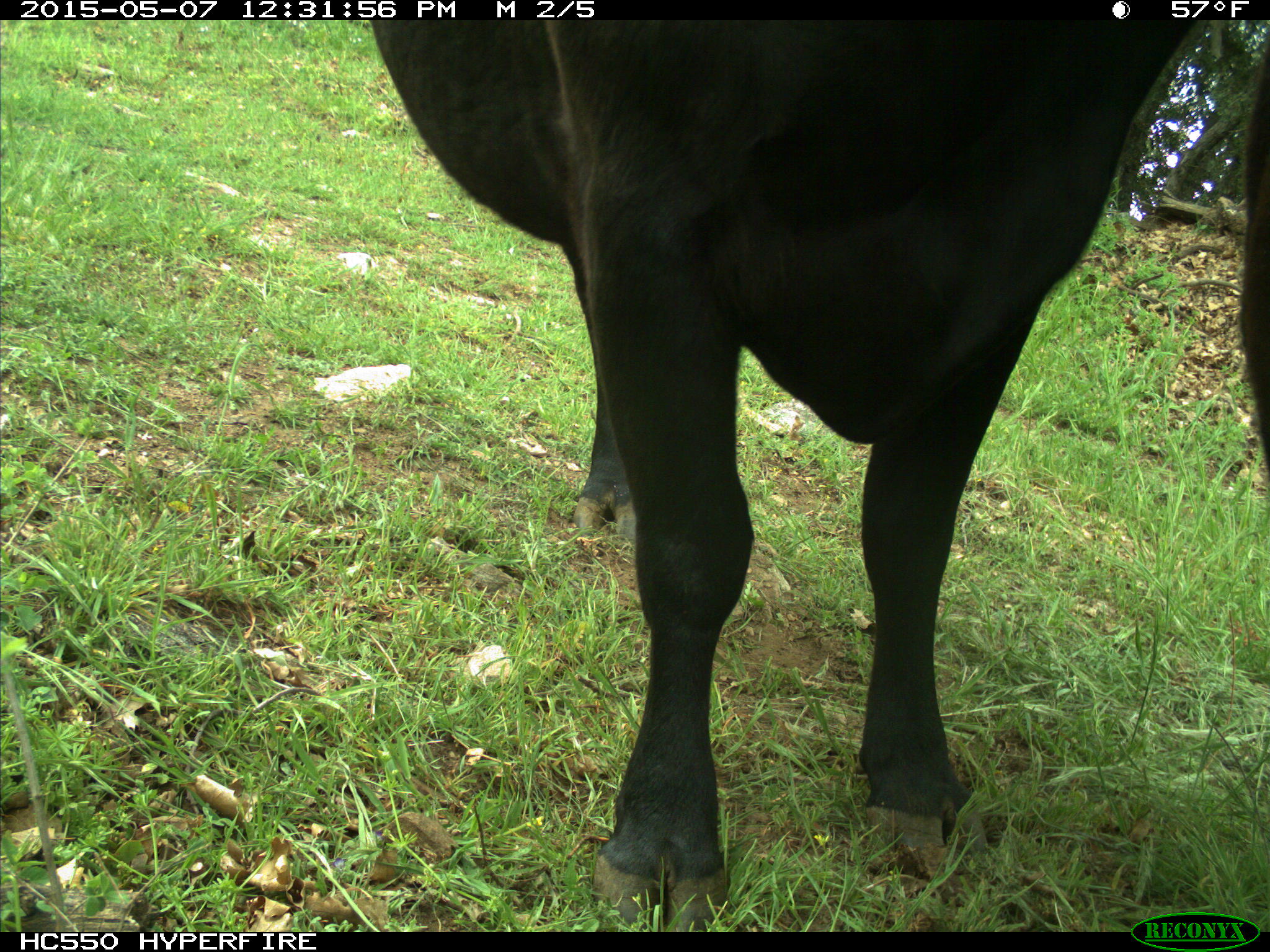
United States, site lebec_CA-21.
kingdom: Animalia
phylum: Chordata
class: Mammalia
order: Artiodactyla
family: Bovidae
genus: Bos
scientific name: Bos taurus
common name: domestic cow